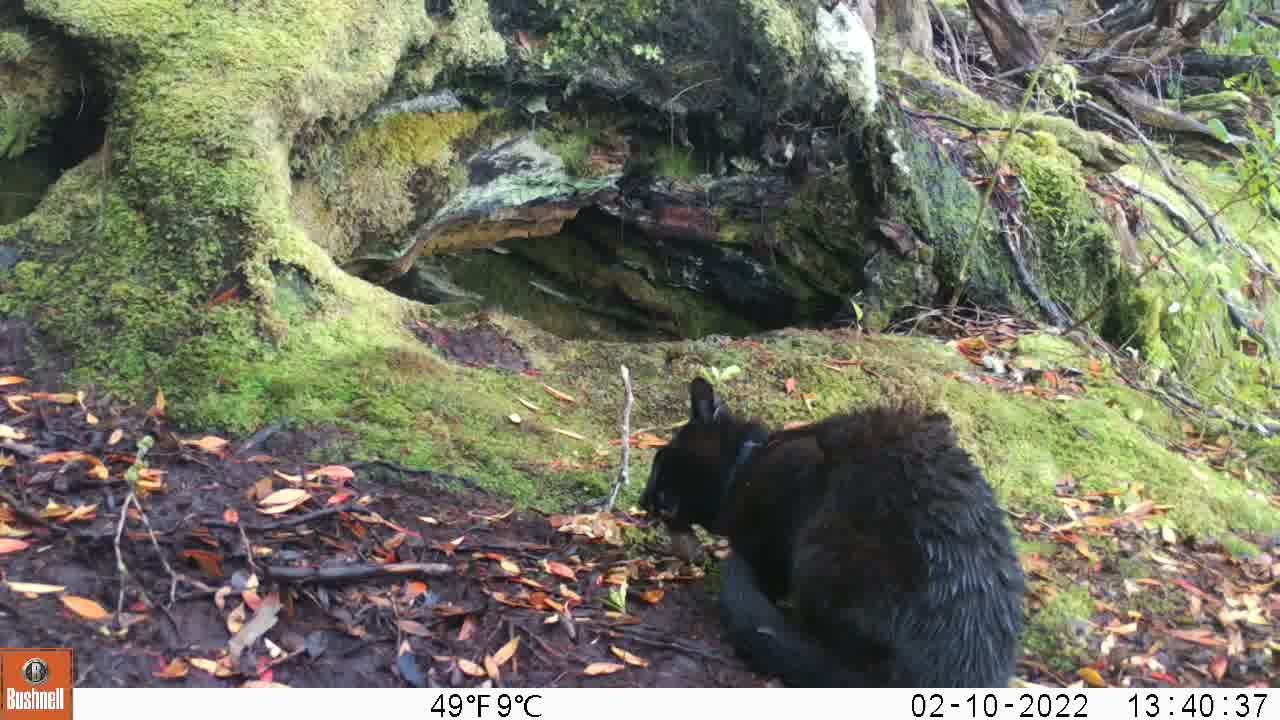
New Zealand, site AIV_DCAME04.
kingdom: Animalia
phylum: Chordata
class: Mammalia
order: Carnivora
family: Felidae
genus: Felis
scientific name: Felis catus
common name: domestic cat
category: cat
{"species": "cat (domestic cat) (Felis catus)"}